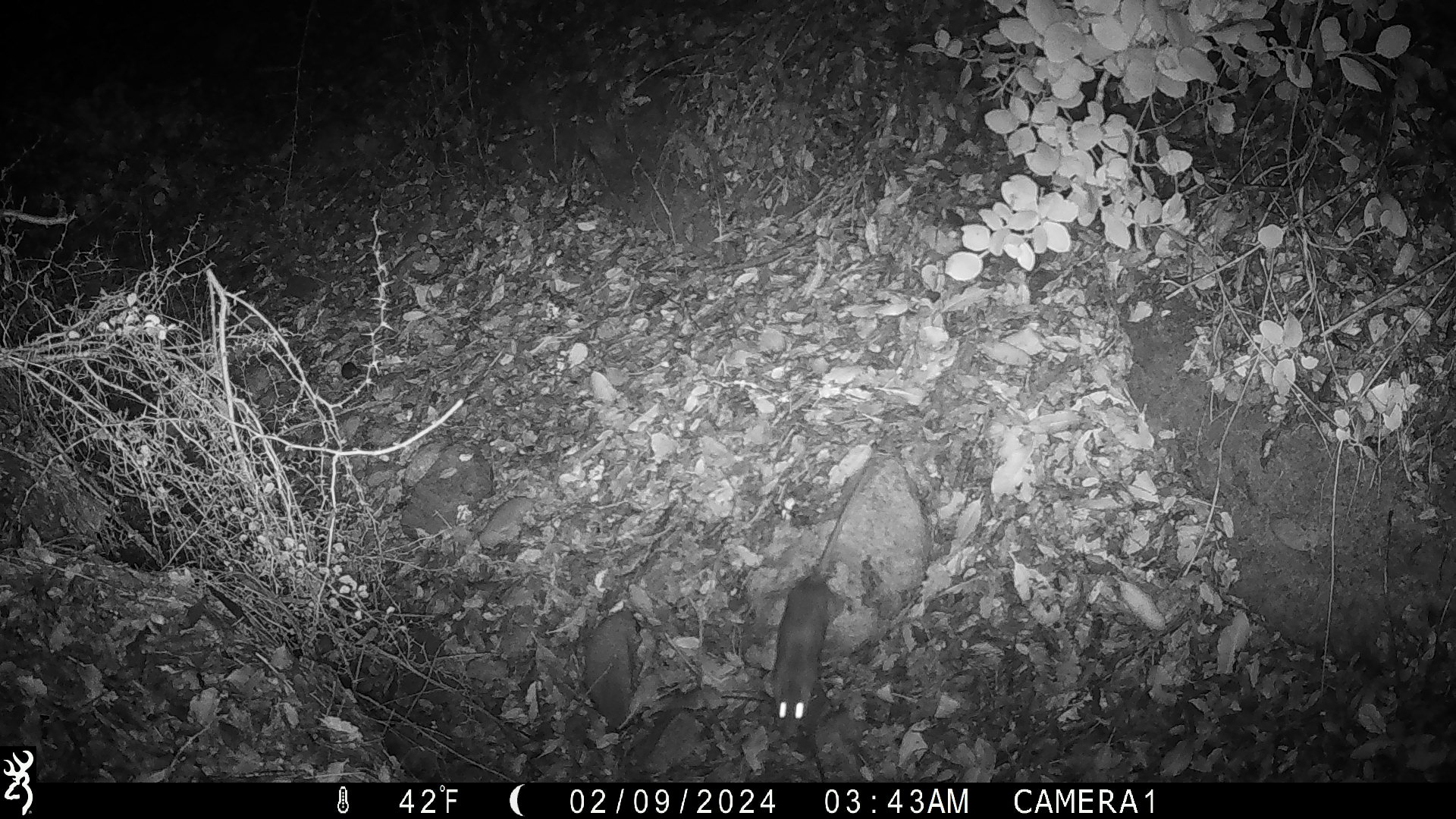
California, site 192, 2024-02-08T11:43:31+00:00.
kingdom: Animalia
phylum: Chordata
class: Mammalia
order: Rodentia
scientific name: Rodentia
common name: mouse or rat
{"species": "mouse or rat (Rodentia)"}